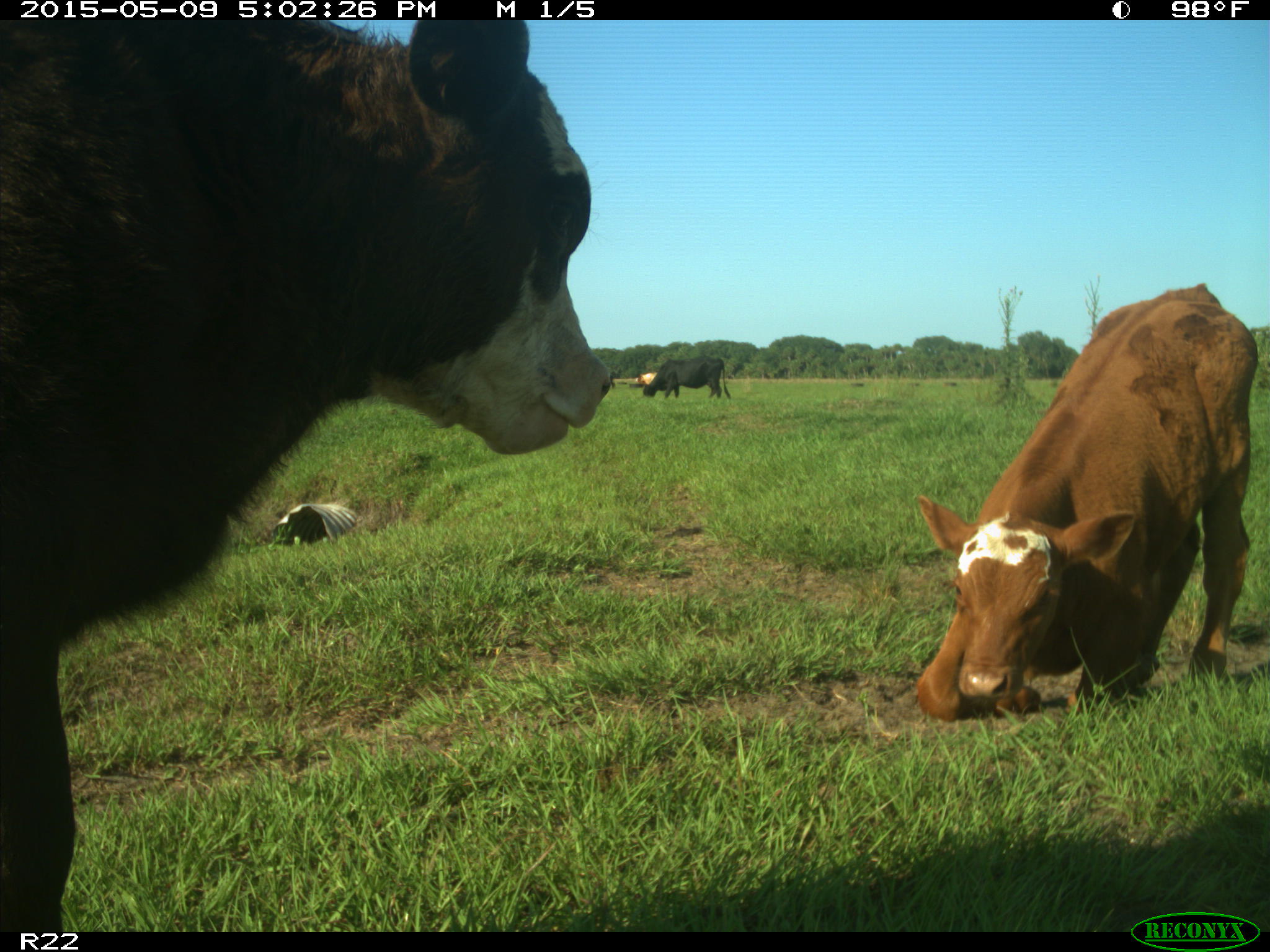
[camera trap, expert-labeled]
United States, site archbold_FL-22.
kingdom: Animalia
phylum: Chordata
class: Mammalia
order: Artiodactyla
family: Bovidae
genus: Bos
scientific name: Bos taurus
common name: domestic cow